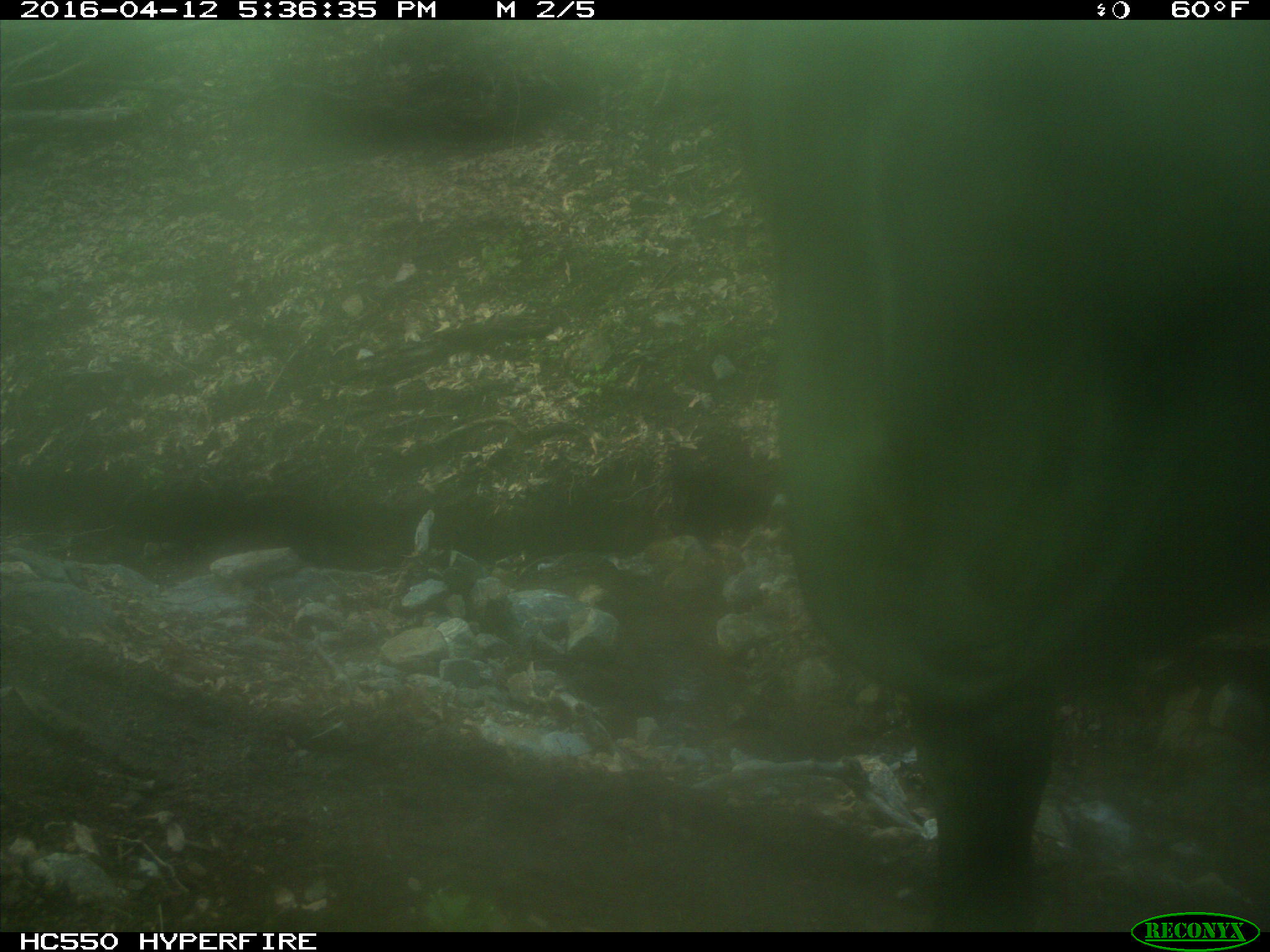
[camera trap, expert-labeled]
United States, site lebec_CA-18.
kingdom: Animalia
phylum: Chordata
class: Mammalia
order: Artiodactyla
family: Bovidae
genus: Bos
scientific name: Bos taurus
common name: domestic cow